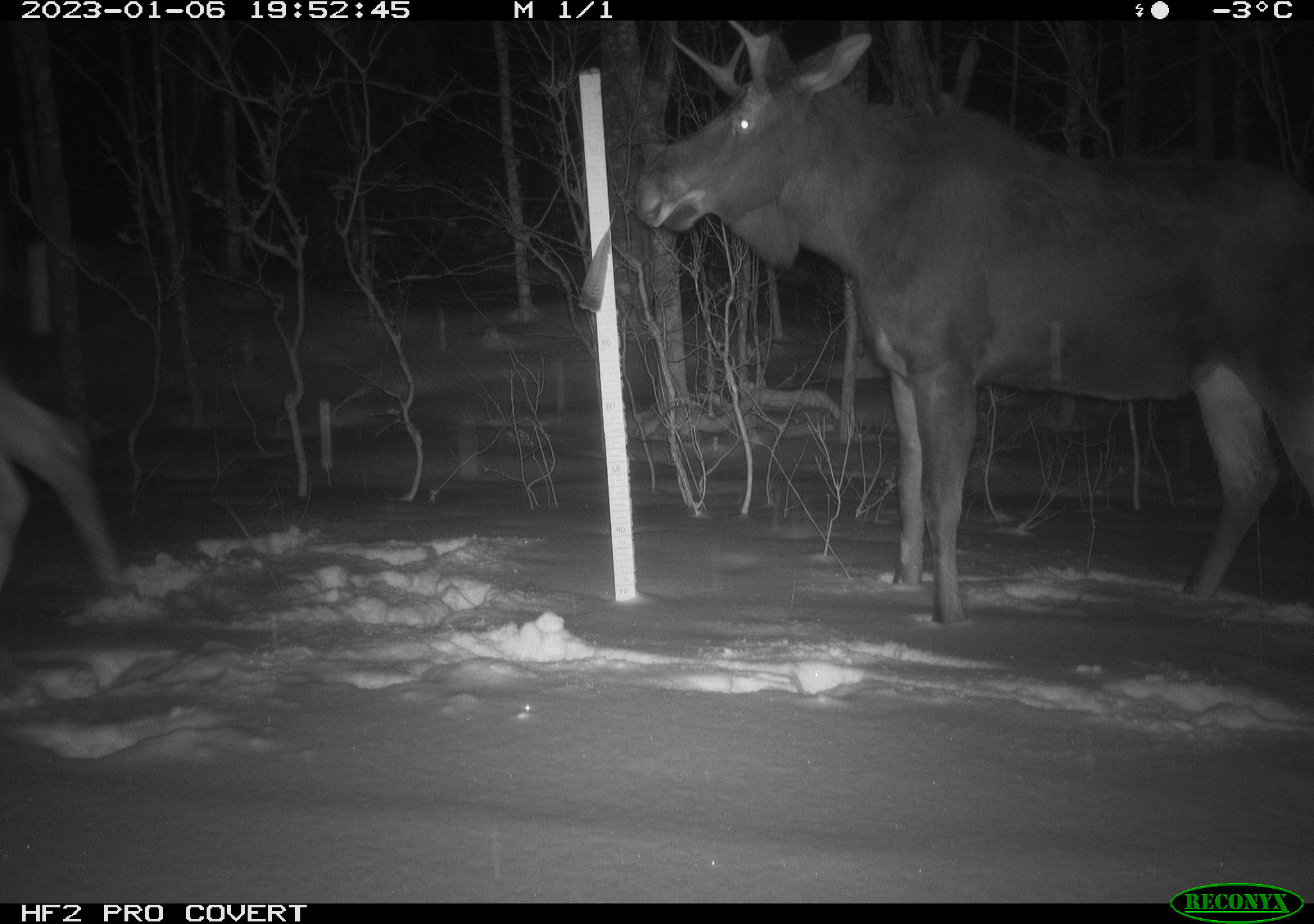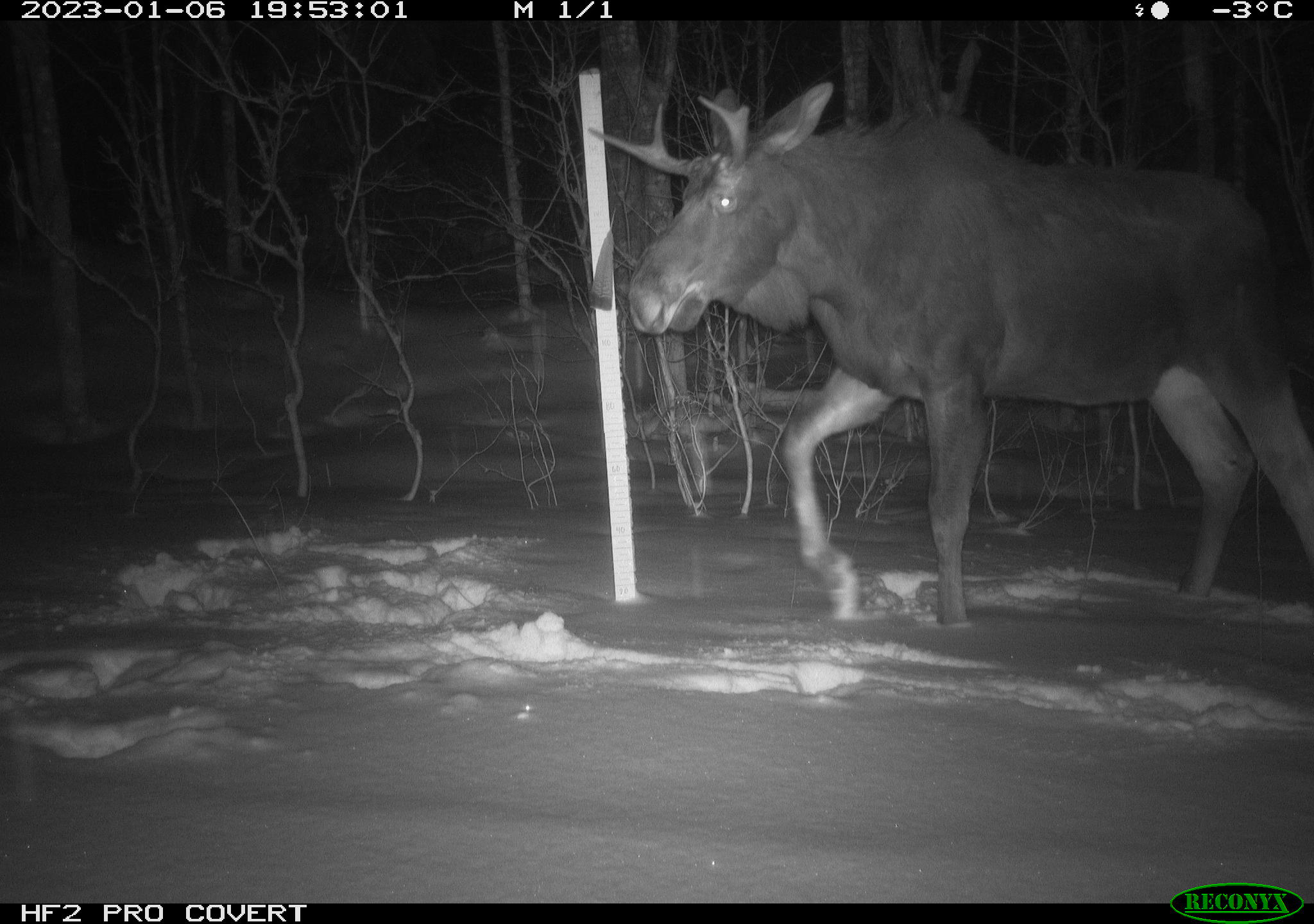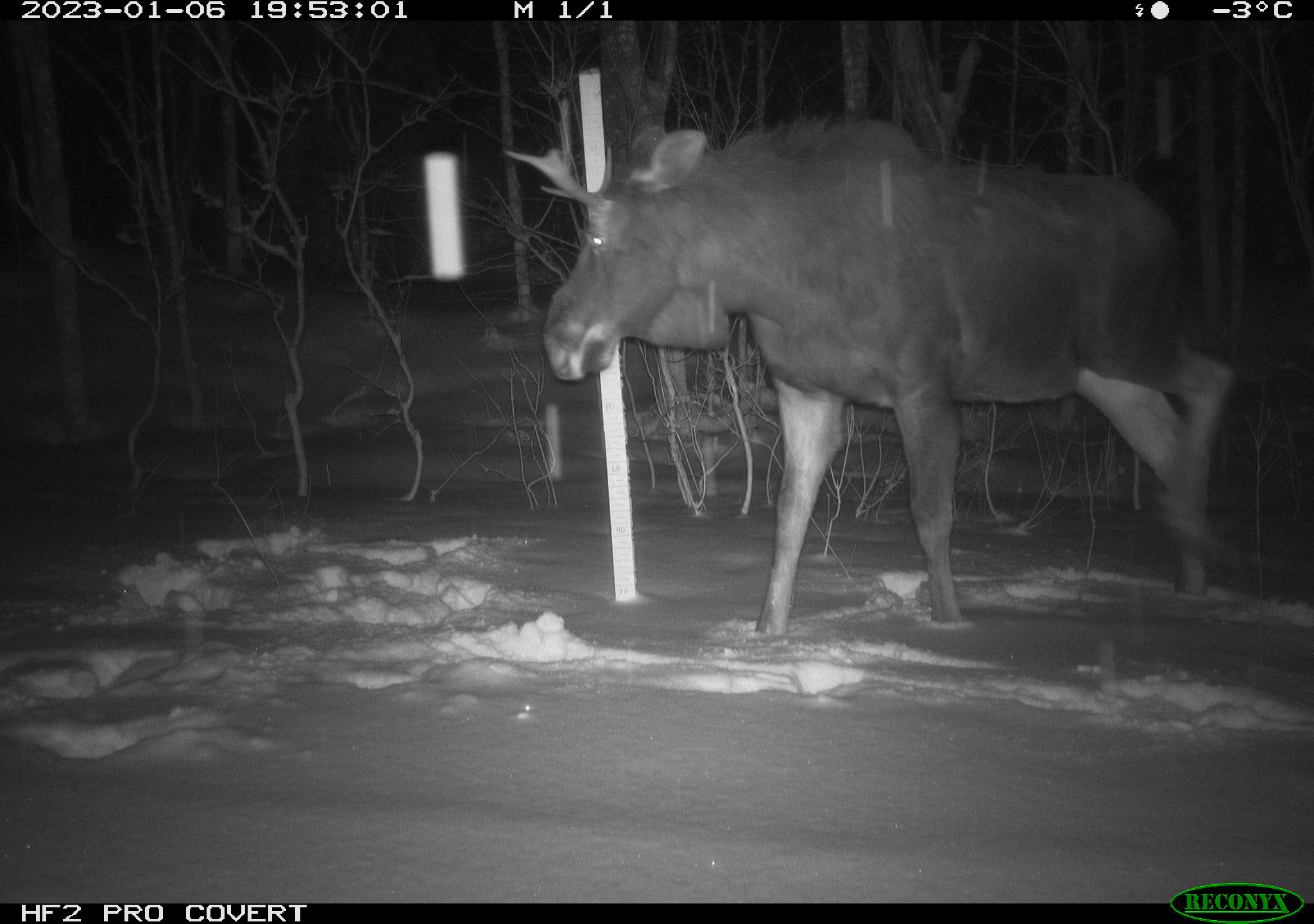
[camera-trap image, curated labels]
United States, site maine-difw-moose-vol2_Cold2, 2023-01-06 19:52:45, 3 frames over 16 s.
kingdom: Animalia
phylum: Chordata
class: Mammalia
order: Artiodactyla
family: Cervidae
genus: Alces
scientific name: Alces alces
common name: moose